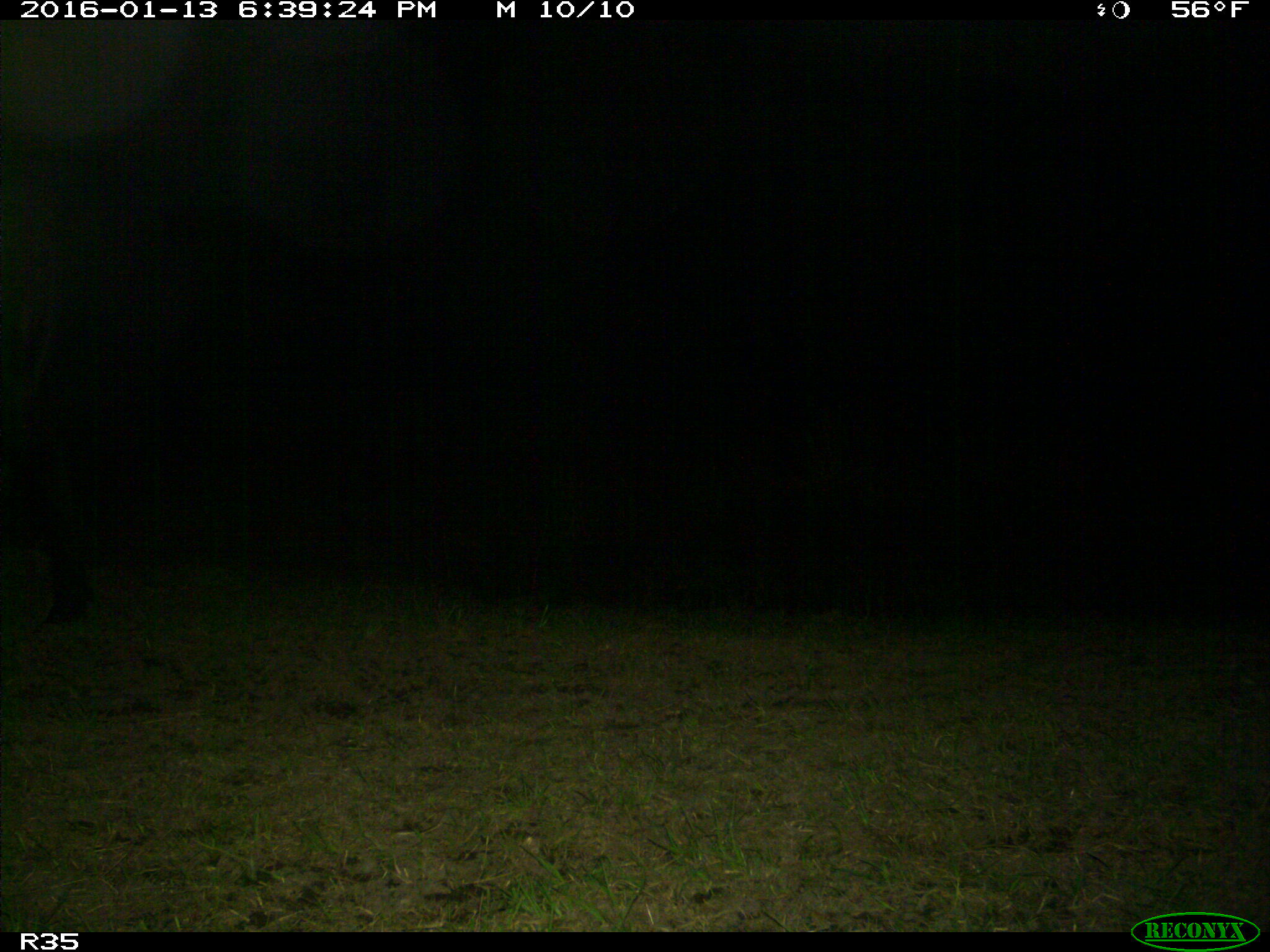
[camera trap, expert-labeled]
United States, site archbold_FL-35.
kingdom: Animalia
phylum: Chordata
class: Mammalia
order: Artiodactyla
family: Bovidae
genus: Bos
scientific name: Bos taurus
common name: domestic cow